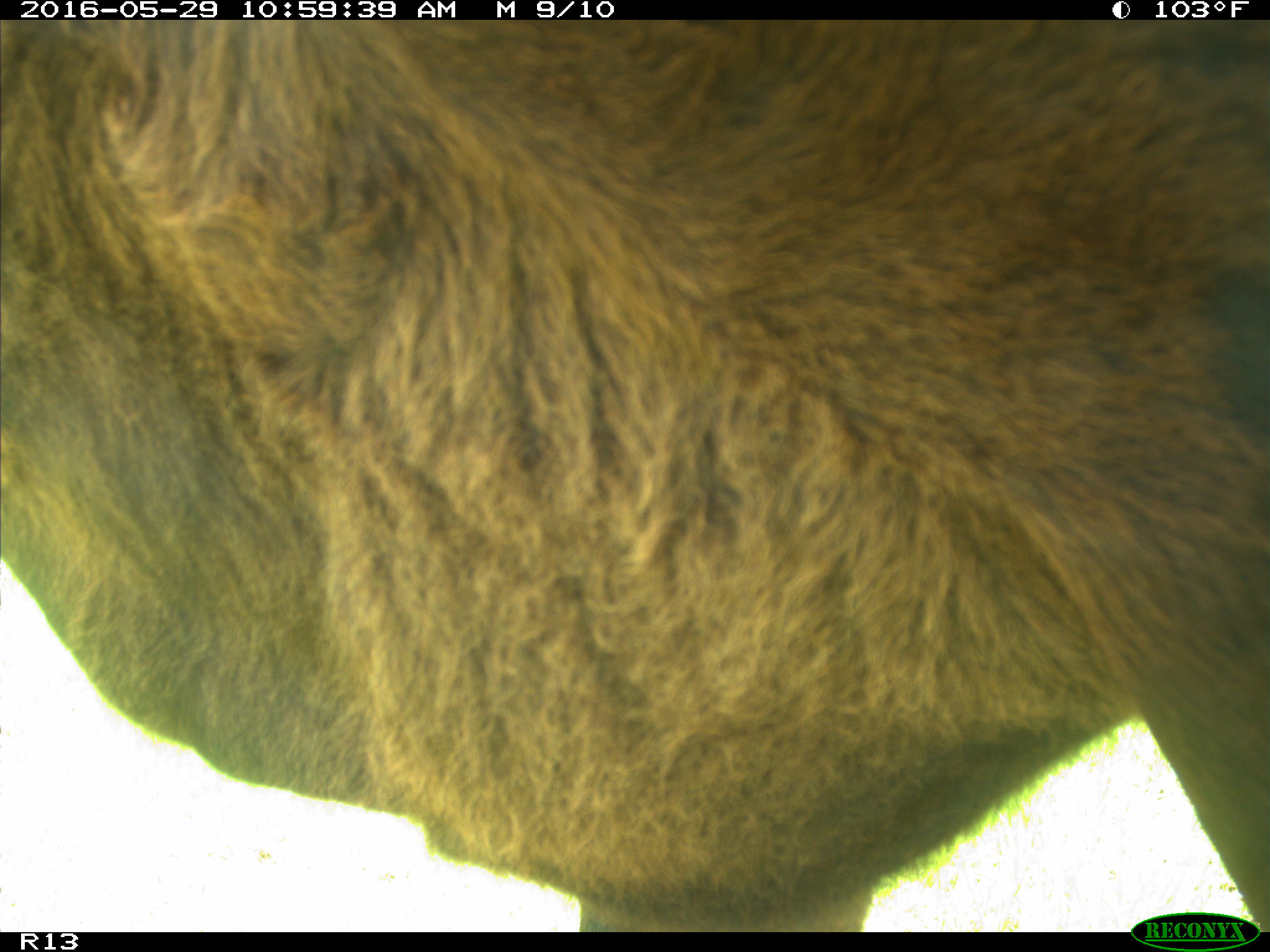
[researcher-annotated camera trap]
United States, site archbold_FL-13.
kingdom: Animalia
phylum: Chordata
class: Mammalia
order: Artiodactyla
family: Bovidae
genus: Bos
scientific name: Bos taurus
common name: domestic cow